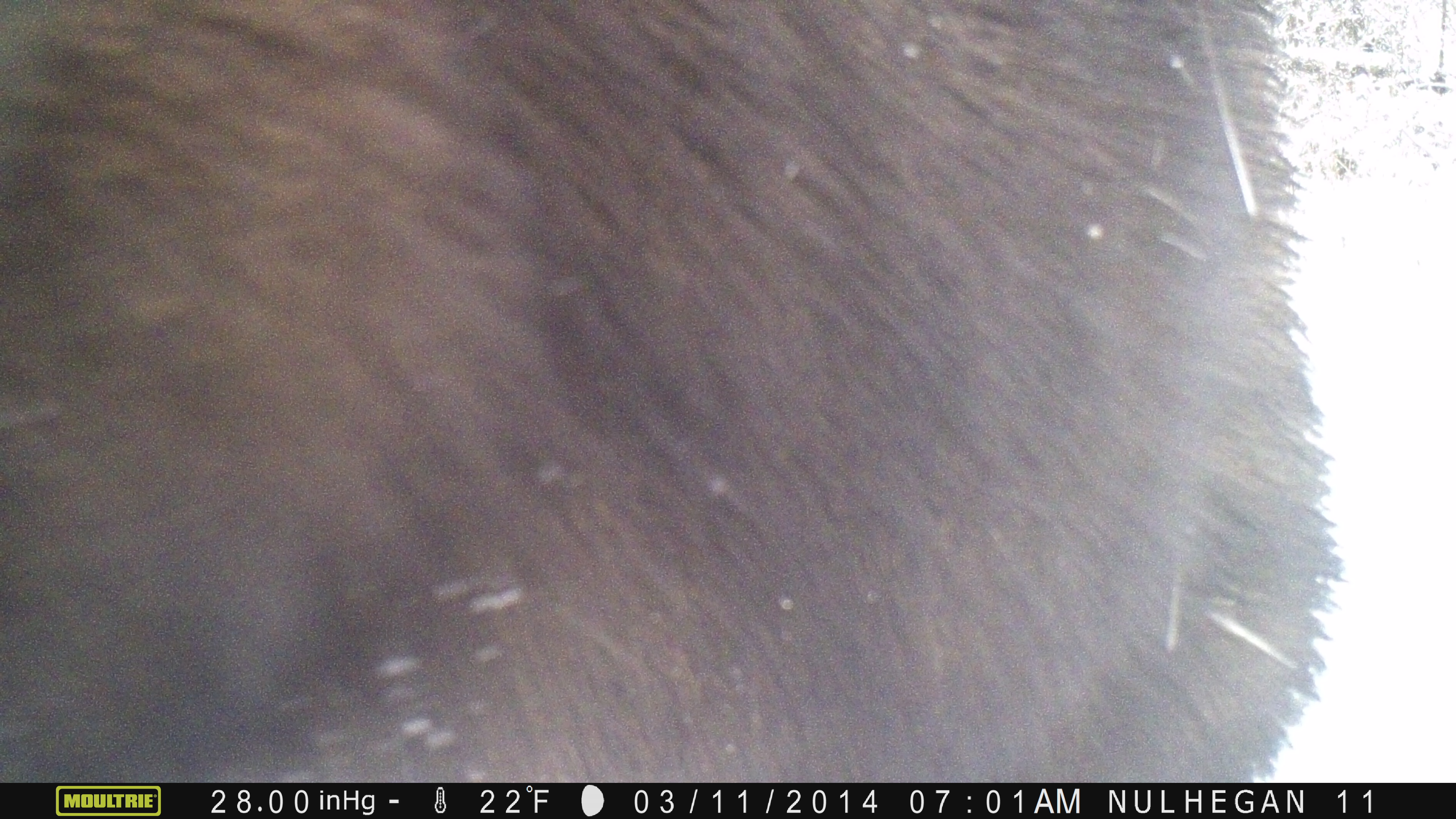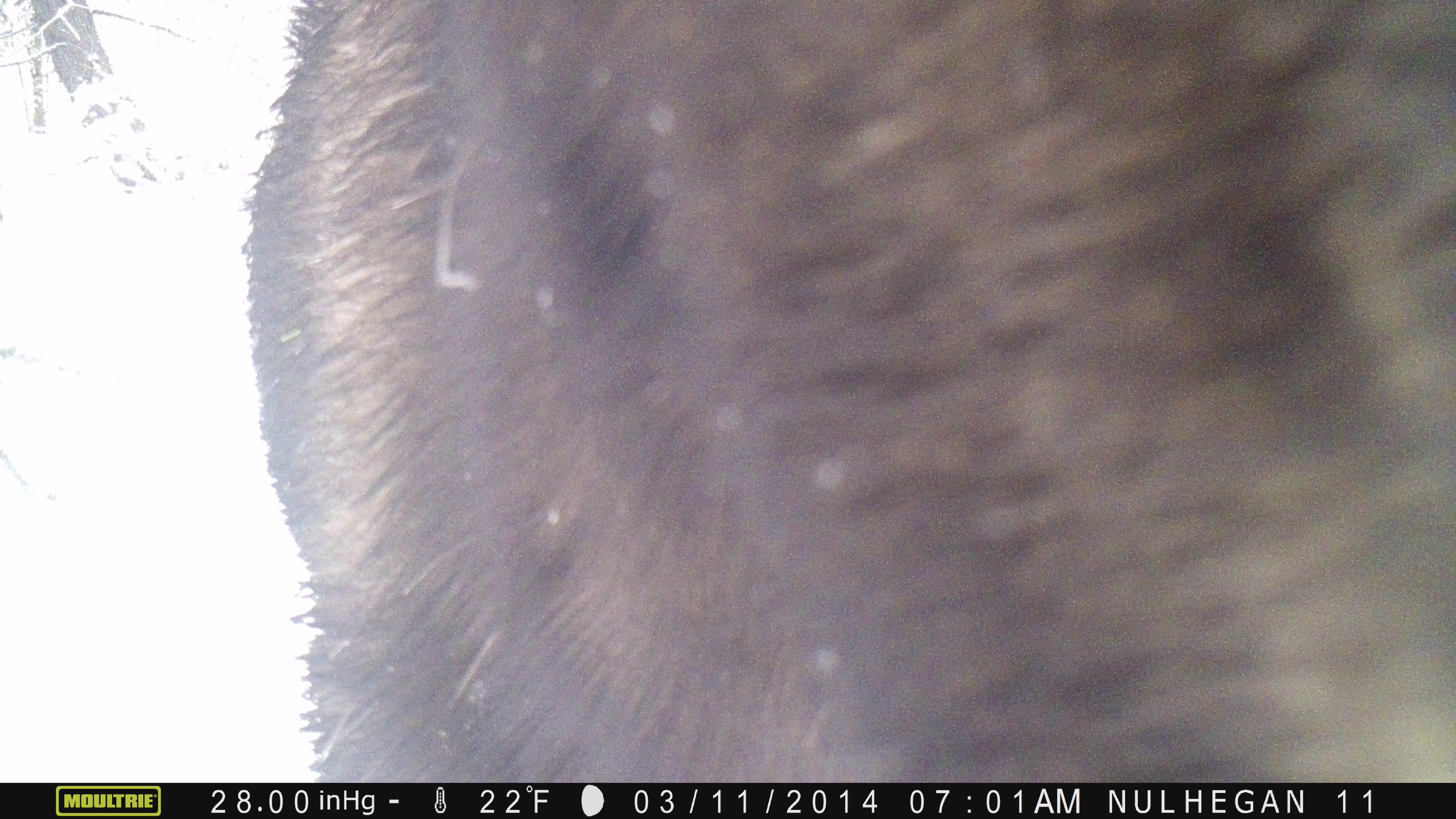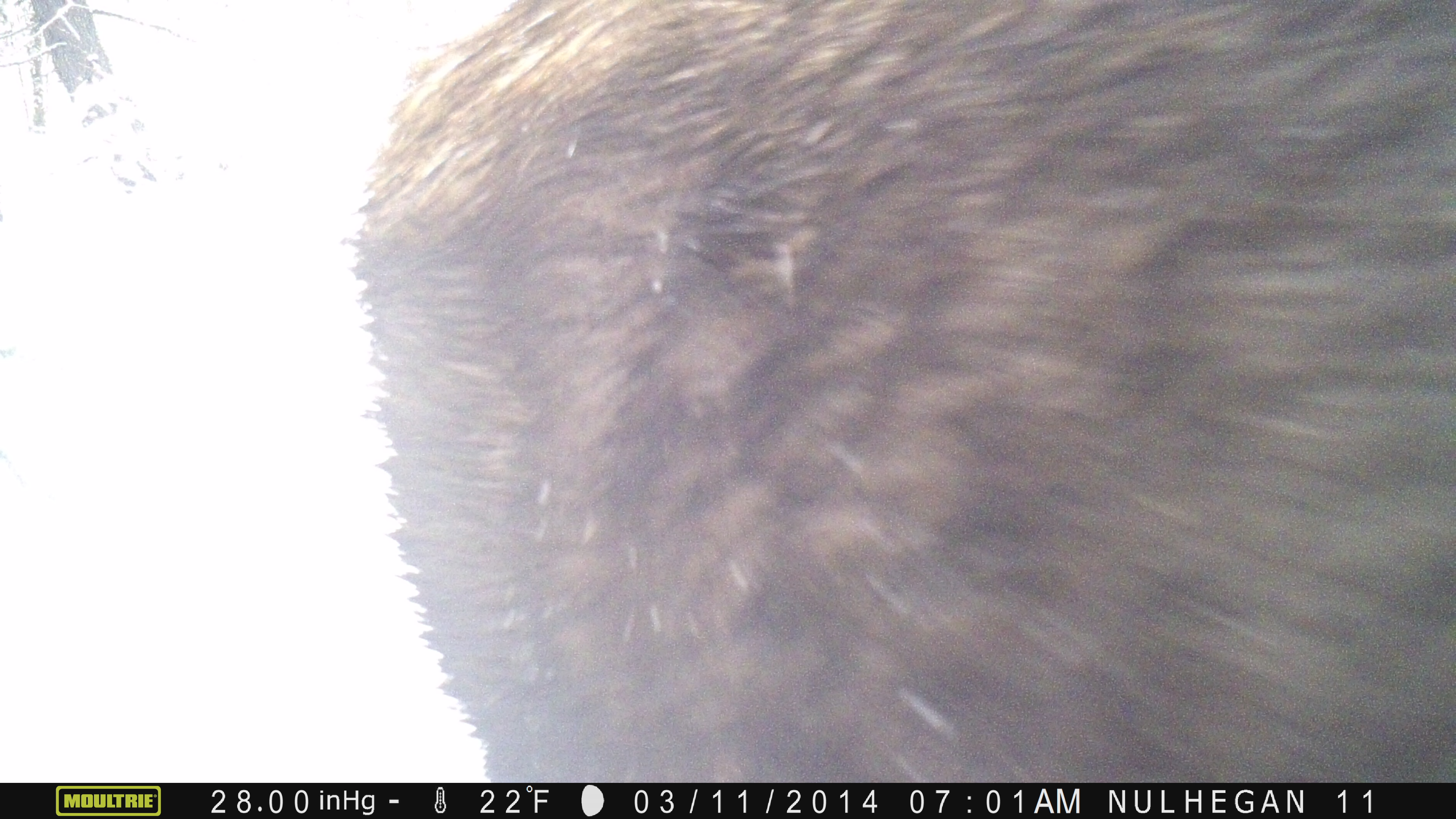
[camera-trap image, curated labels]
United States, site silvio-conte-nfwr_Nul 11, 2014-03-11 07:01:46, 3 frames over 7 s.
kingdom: Animalia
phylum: Chordata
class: Mammalia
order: Artiodactyla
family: Cervidae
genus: Alces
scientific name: Alces alces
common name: moose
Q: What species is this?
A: Moose (Alces alces).